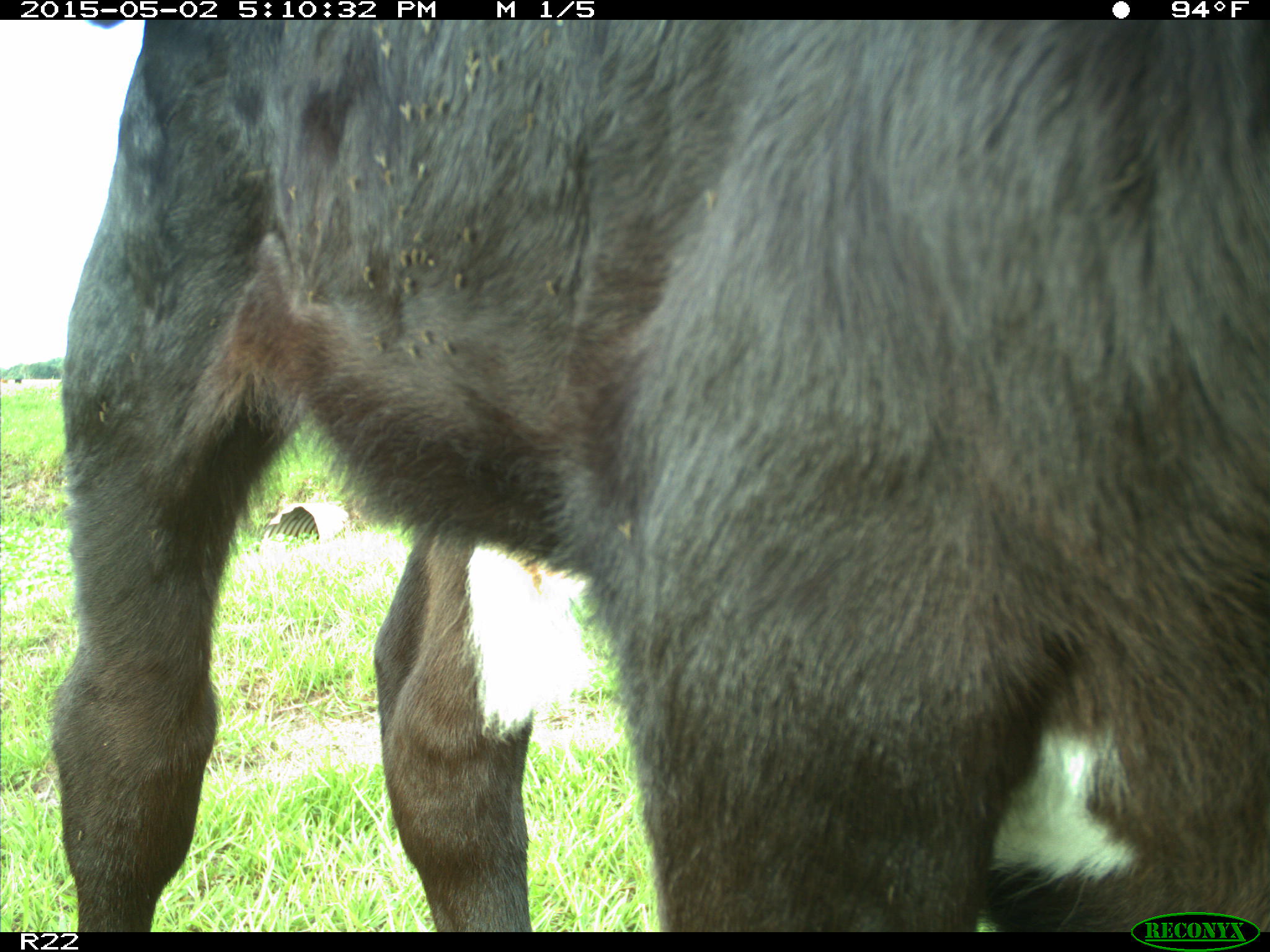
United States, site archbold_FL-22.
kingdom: Animalia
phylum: Chordata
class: Mammalia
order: Artiodactyla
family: Bovidae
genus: Bos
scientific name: Bos taurus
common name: domestic cow